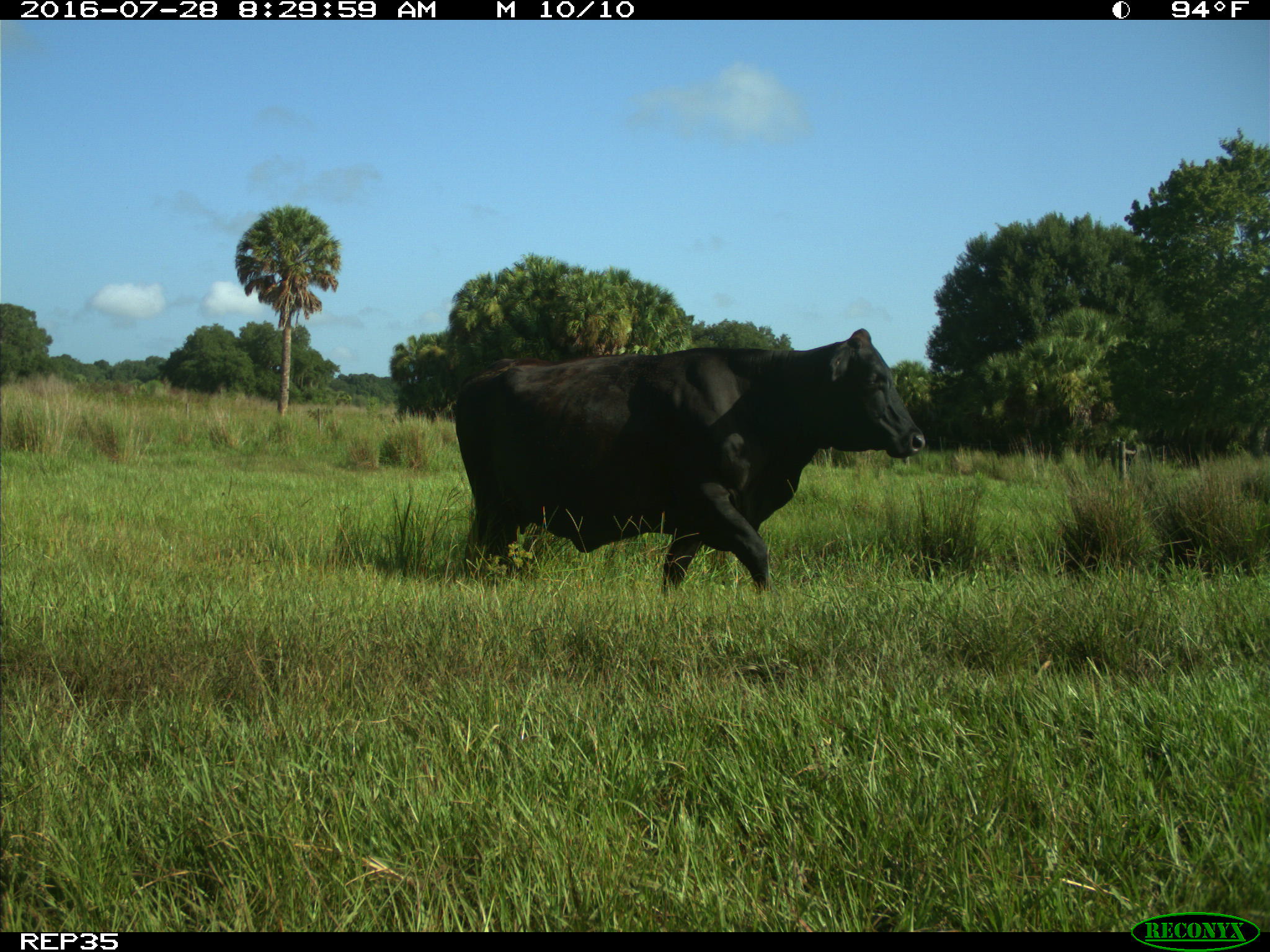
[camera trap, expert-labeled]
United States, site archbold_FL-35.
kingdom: Animalia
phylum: Chordata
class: Mammalia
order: Artiodactyla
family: Bovidae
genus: Bos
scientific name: Bos taurus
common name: domestic cow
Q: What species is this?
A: Bos taurus (domestic cow).